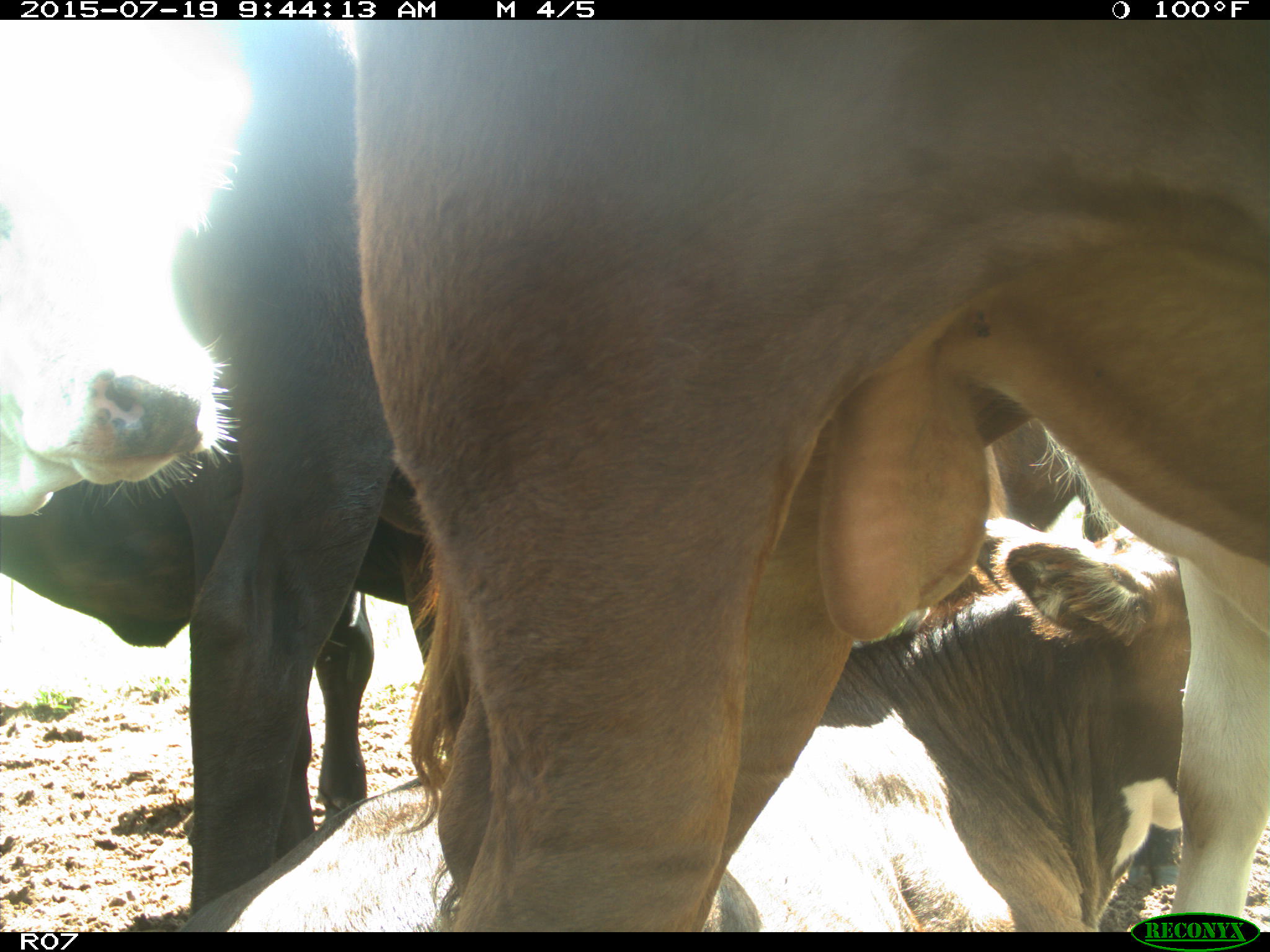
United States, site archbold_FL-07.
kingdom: Animalia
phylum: Chordata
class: Mammalia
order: Artiodactyla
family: Bovidae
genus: Bos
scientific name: Bos taurus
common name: domestic cow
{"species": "Bos taurus (domestic cow)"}